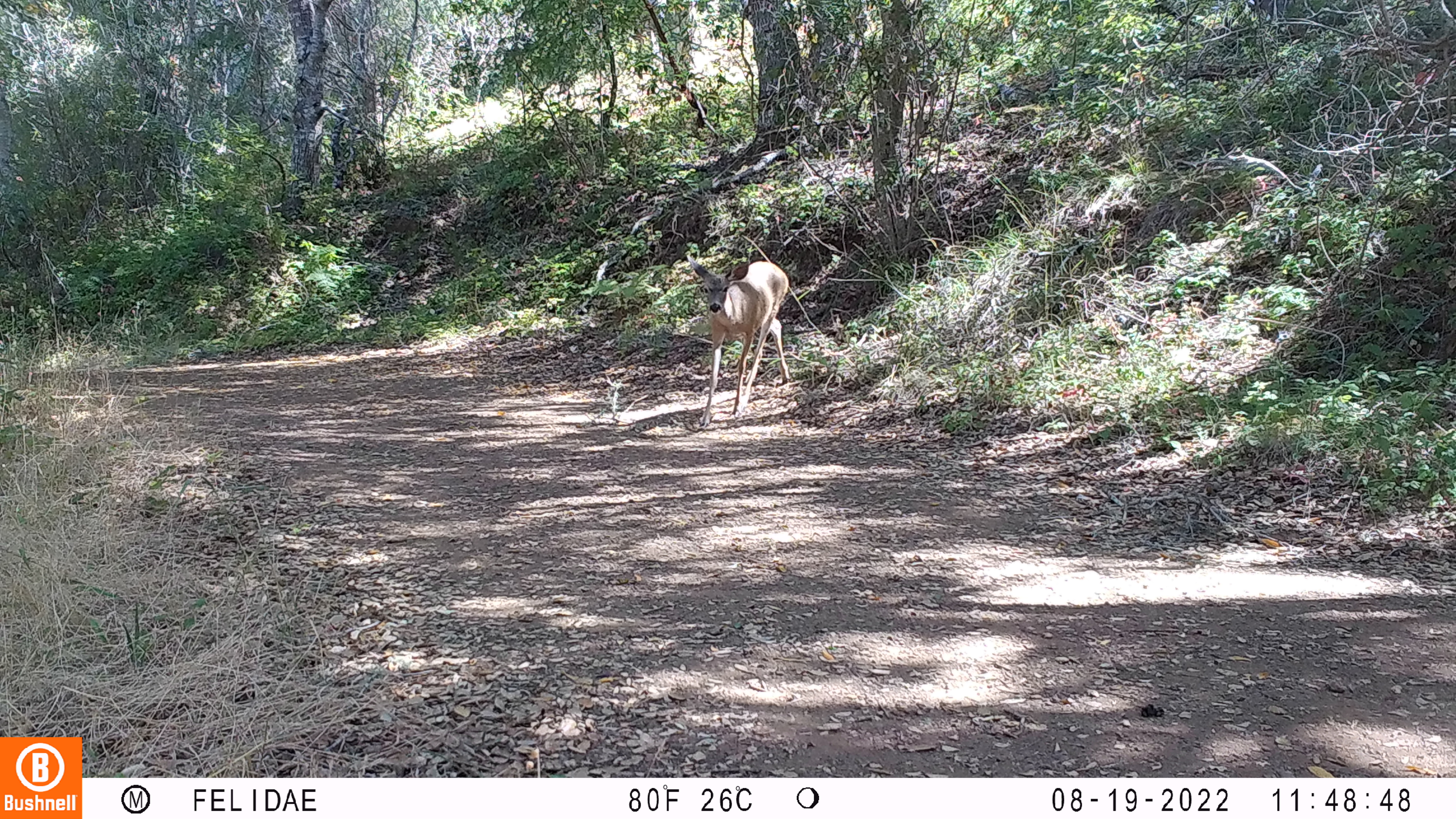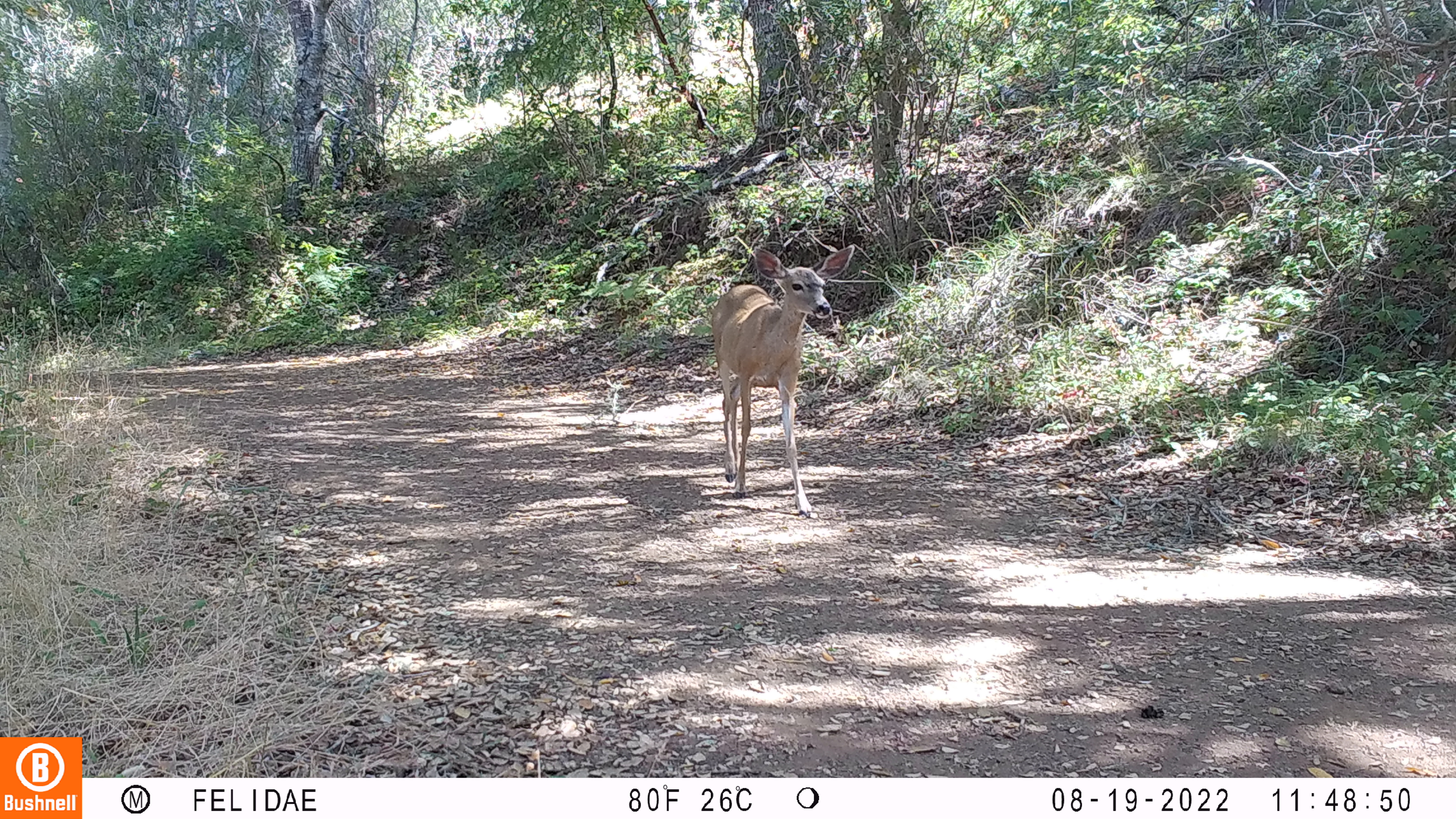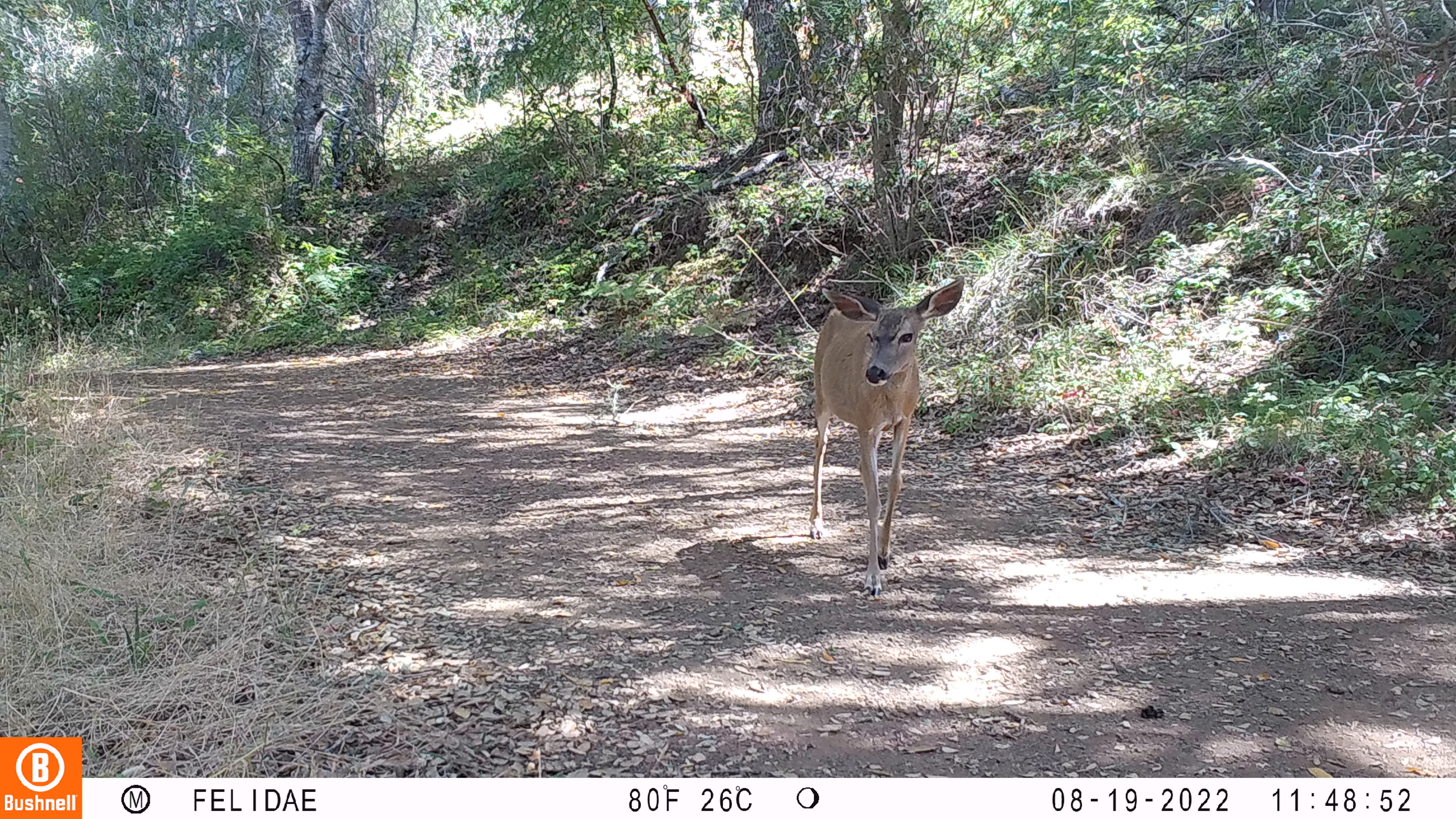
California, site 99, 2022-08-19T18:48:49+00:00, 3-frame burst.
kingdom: Animalia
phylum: Chordata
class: Mammalia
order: Artiodactyla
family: Cervidae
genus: Odocoileus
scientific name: Odocoileus hemionus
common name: mule deer